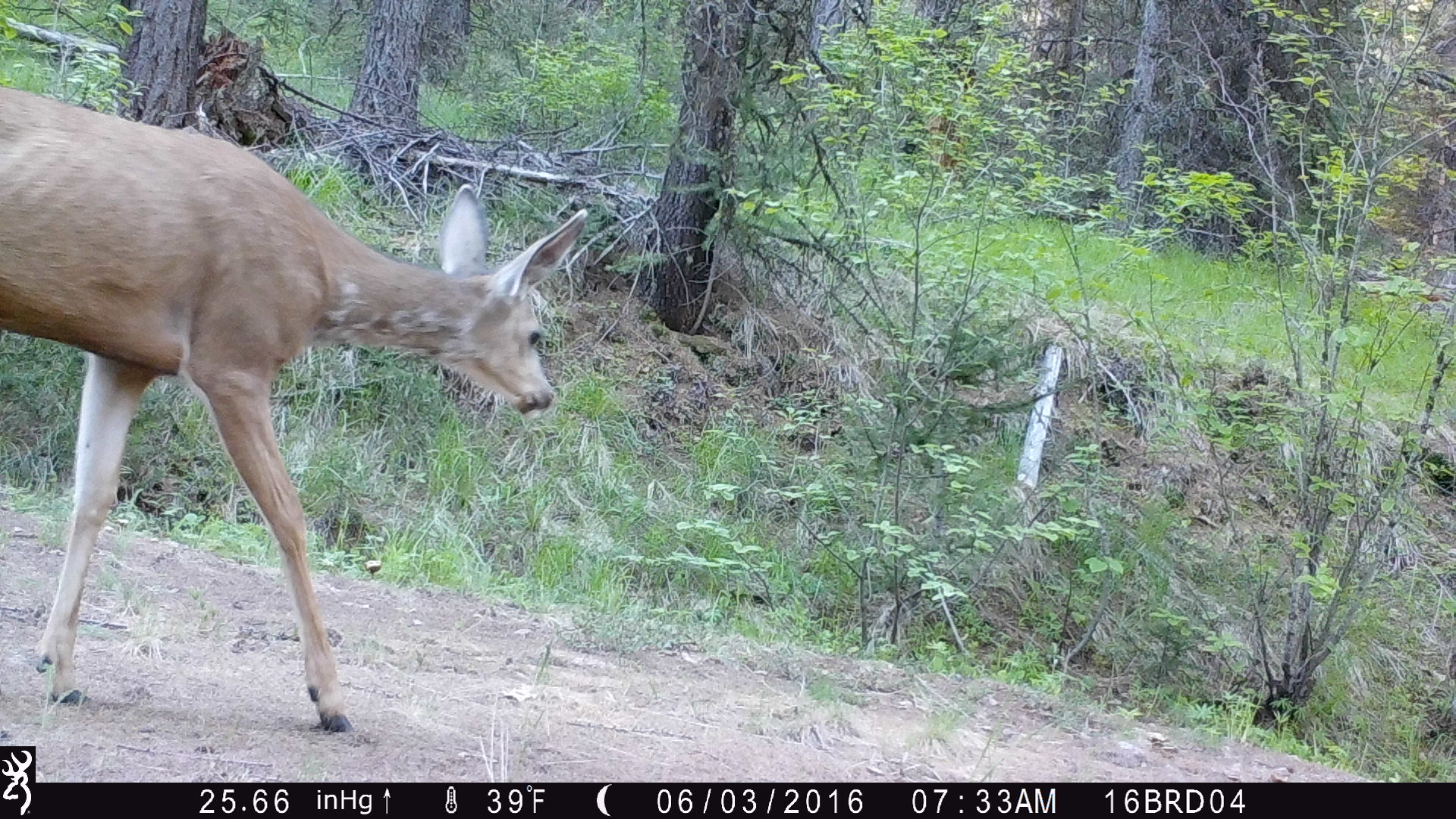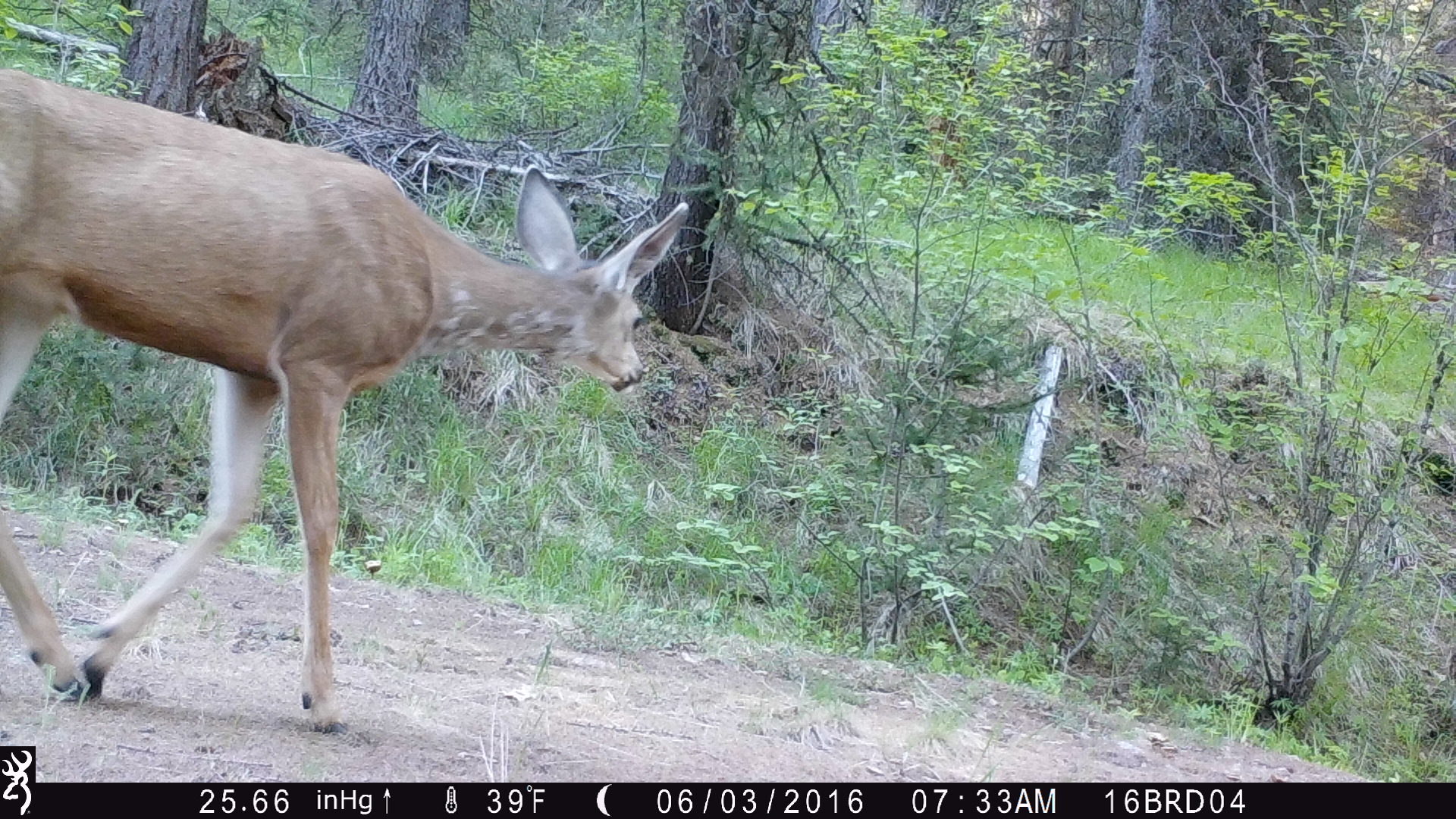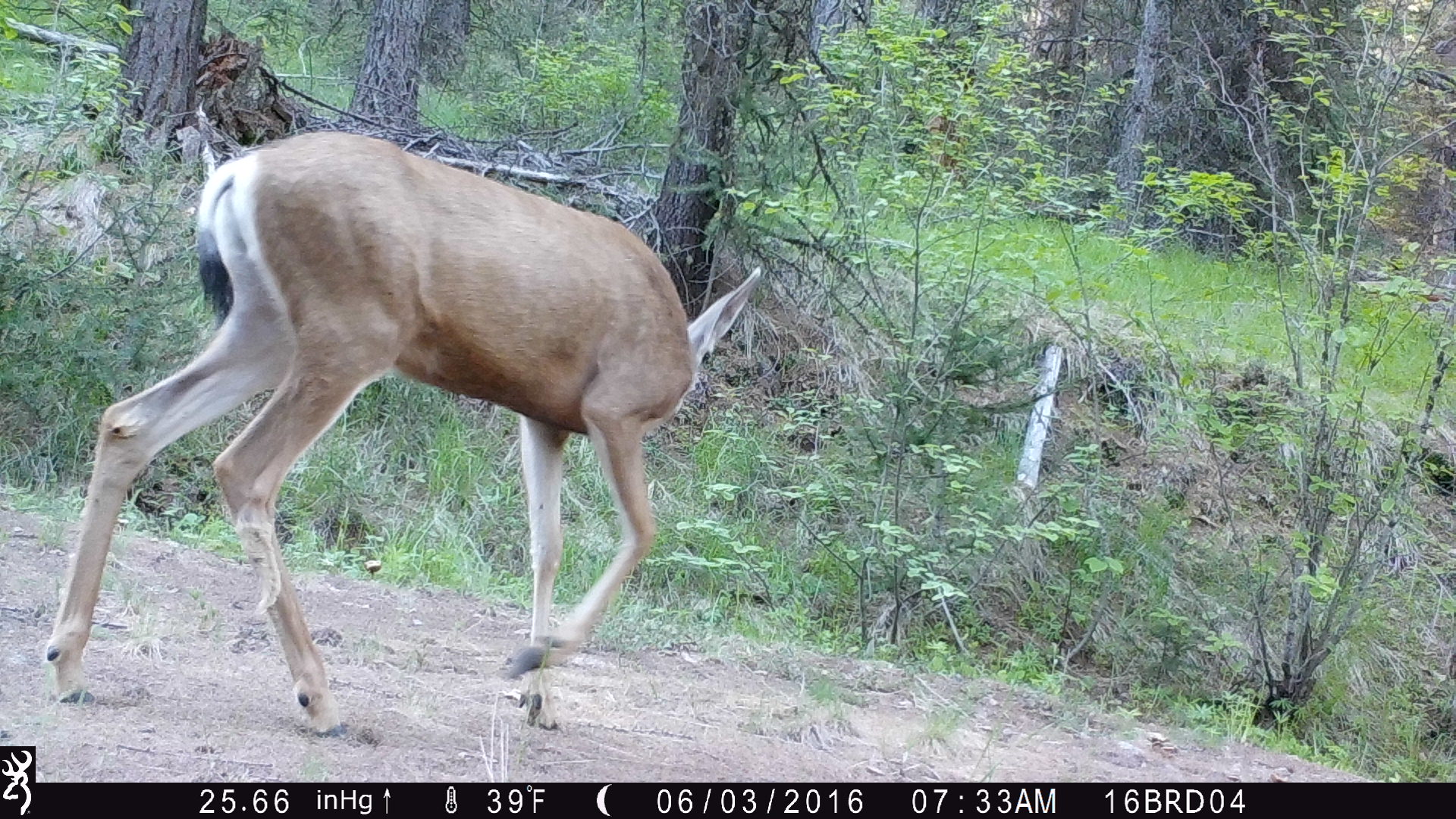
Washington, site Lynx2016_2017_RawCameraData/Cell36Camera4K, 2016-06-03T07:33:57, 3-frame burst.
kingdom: Animalia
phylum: Chordata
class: Mammalia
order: Artiodactyla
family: Cervidae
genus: Odocoileus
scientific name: Odocoileus hemionus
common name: mule deer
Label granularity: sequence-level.